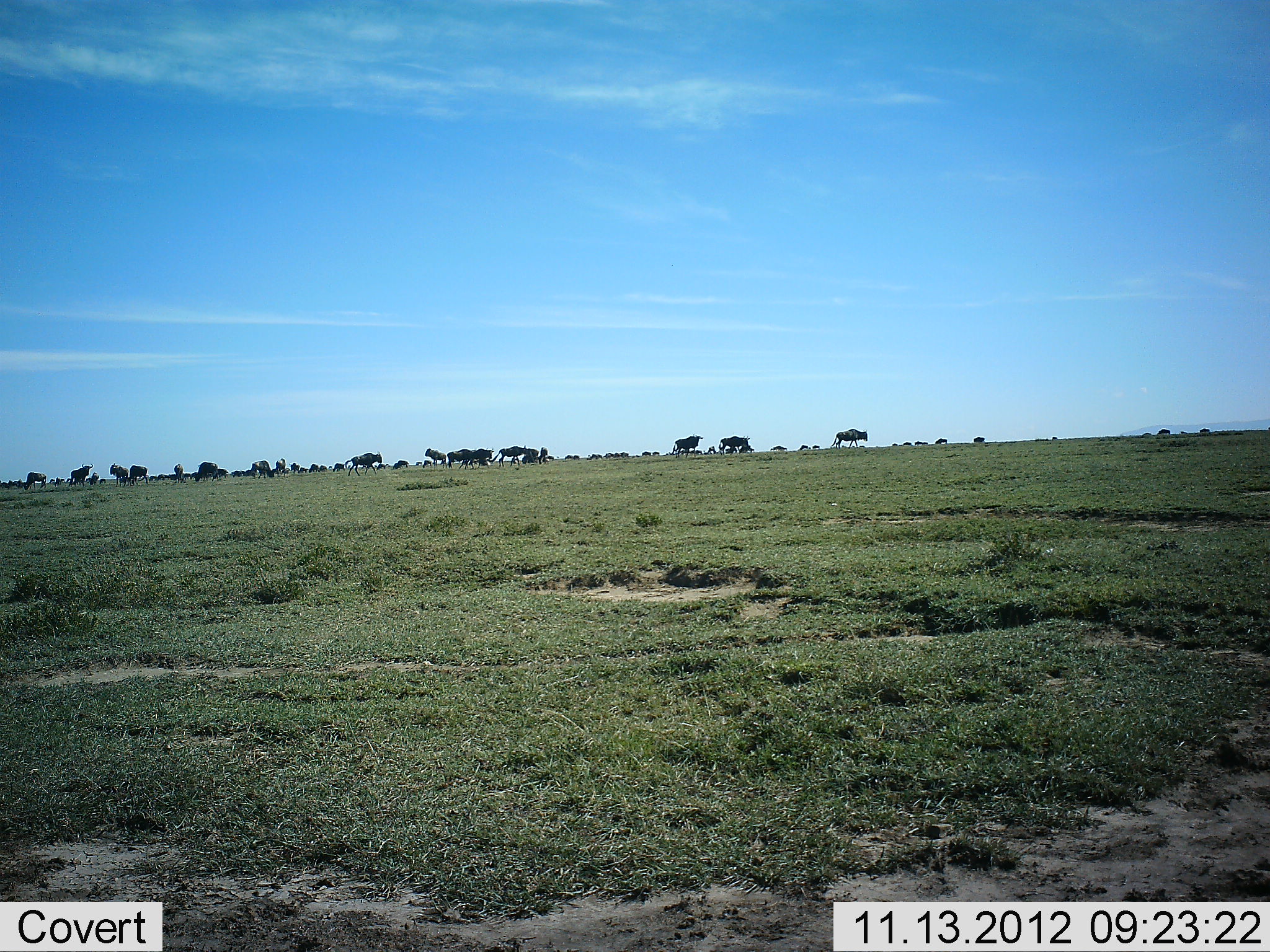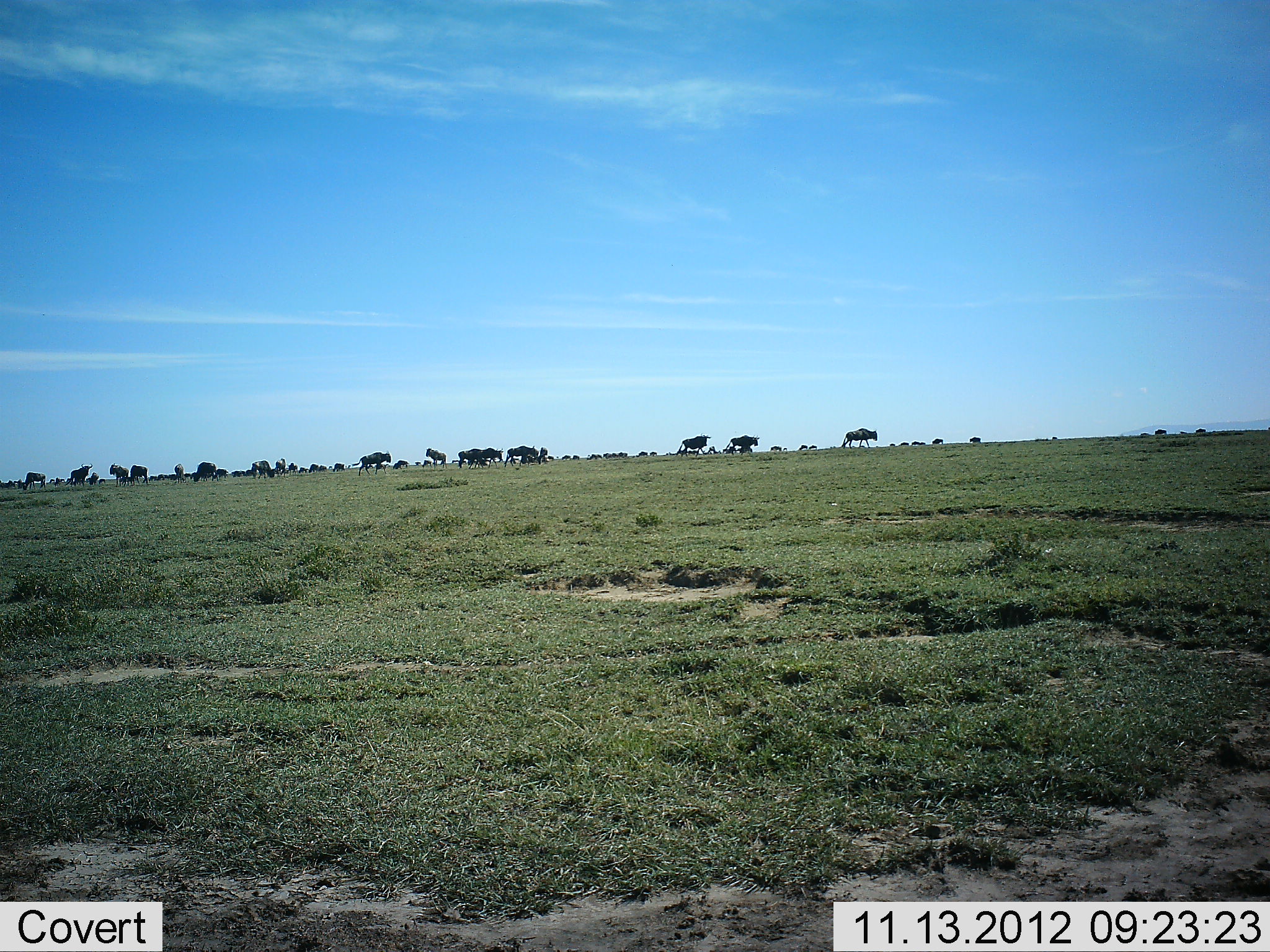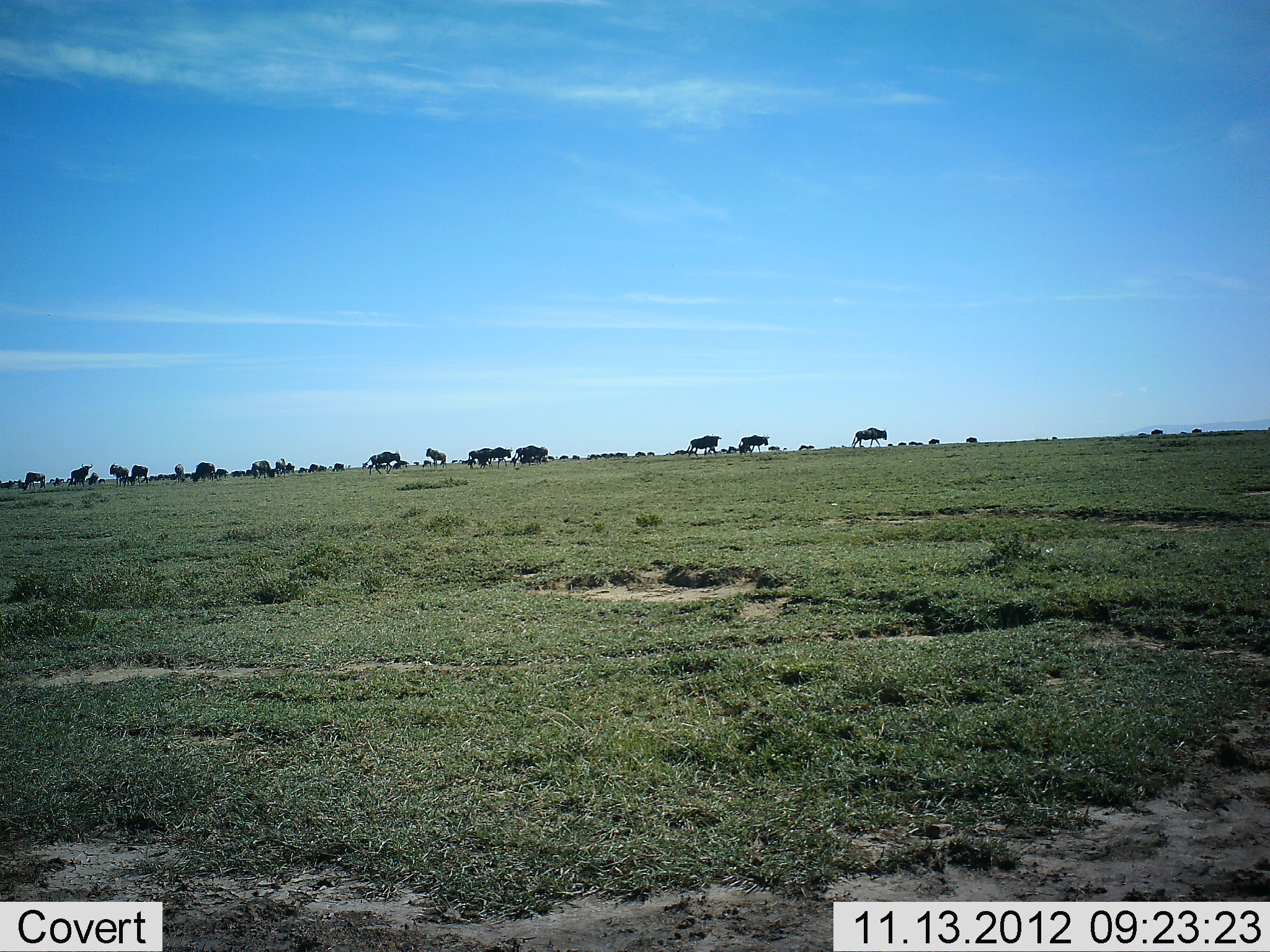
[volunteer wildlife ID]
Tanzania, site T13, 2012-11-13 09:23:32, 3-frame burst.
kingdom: Animalia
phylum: Chordata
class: Mammalia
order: Artiodactyla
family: Bovidae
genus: Connochaetes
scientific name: Connochaetes taurinus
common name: blue wildebeest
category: wildebeest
Wildebeest (blue wildebeest) (Connochaetes taurinus), count 11-50. Behavior (volunteer vote fractions): standing 40%, resting 10%, moving 80%, interacting 0%. Young present (vote fraction): 0%. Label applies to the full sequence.